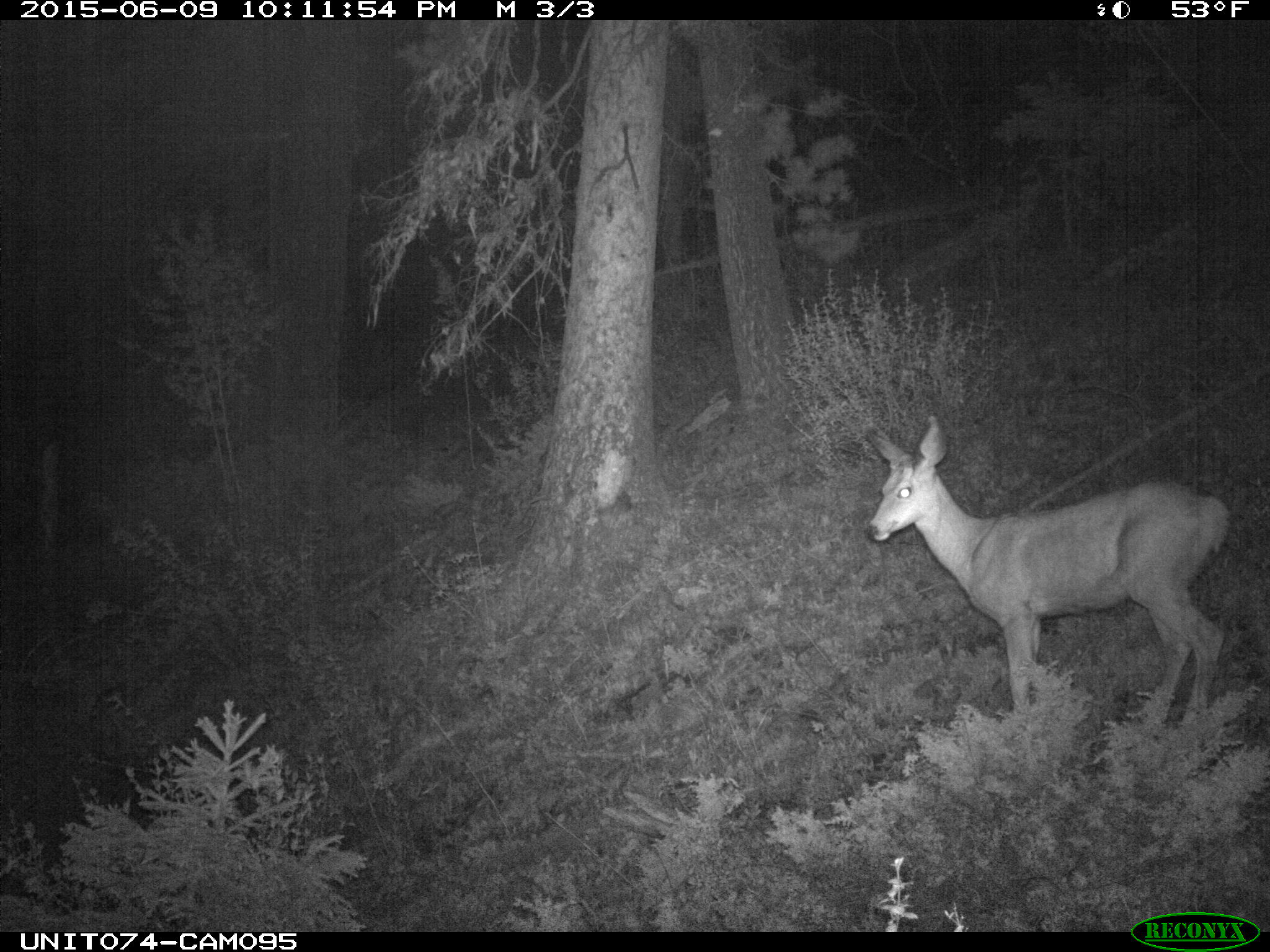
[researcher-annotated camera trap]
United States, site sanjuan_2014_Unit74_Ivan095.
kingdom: Animalia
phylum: Chordata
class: Mammalia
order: Artiodactyla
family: Cervidae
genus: Odocoileus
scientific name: Odocoileus hemionus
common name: mule deer